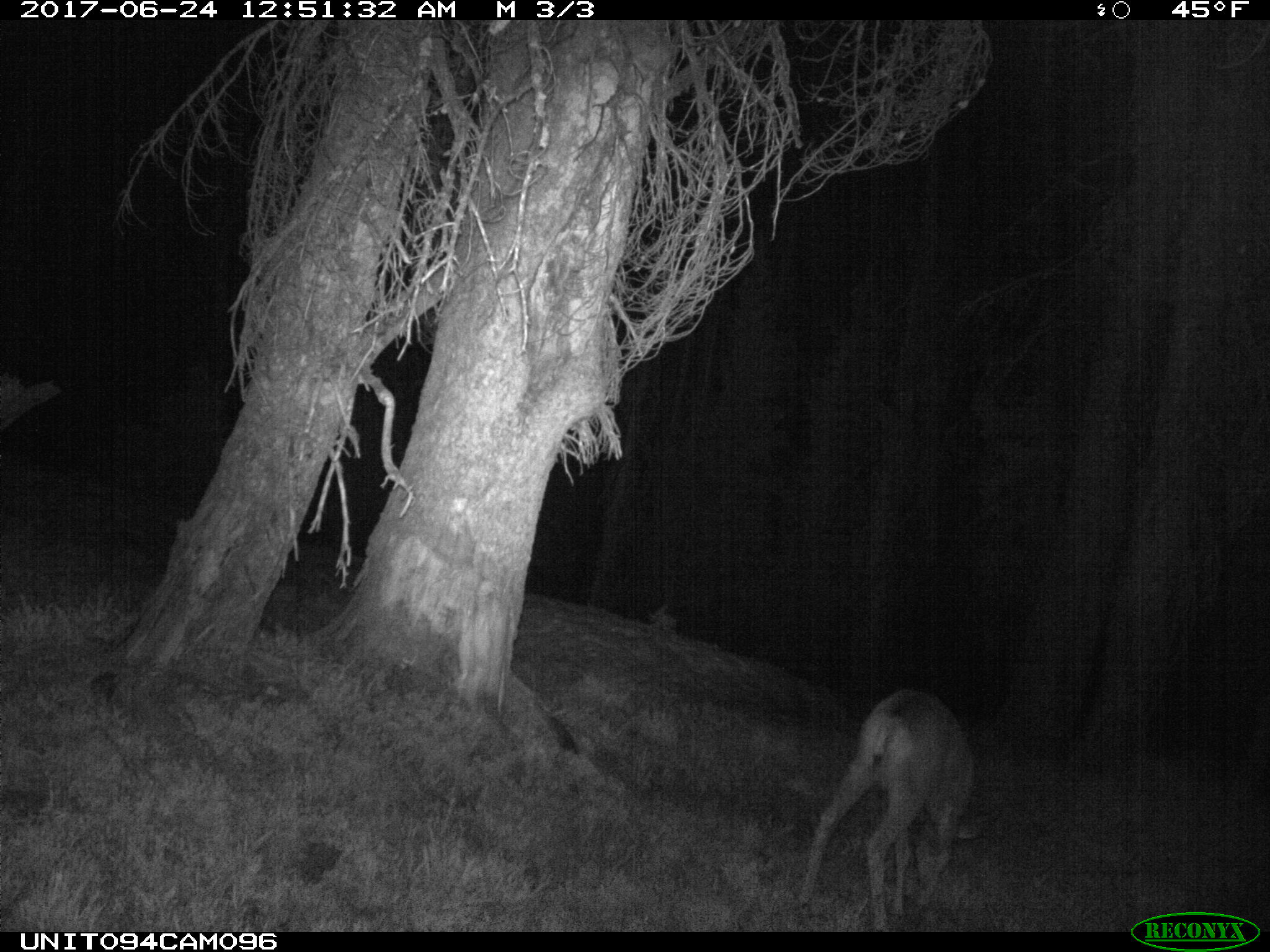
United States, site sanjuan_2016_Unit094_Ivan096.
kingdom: Animalia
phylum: Chordata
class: Mammalia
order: Artiodactyla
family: Cervidae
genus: Odocoileus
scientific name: Odocoileus hemionus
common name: mule deer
Odocoileus hemionus (mule deer).